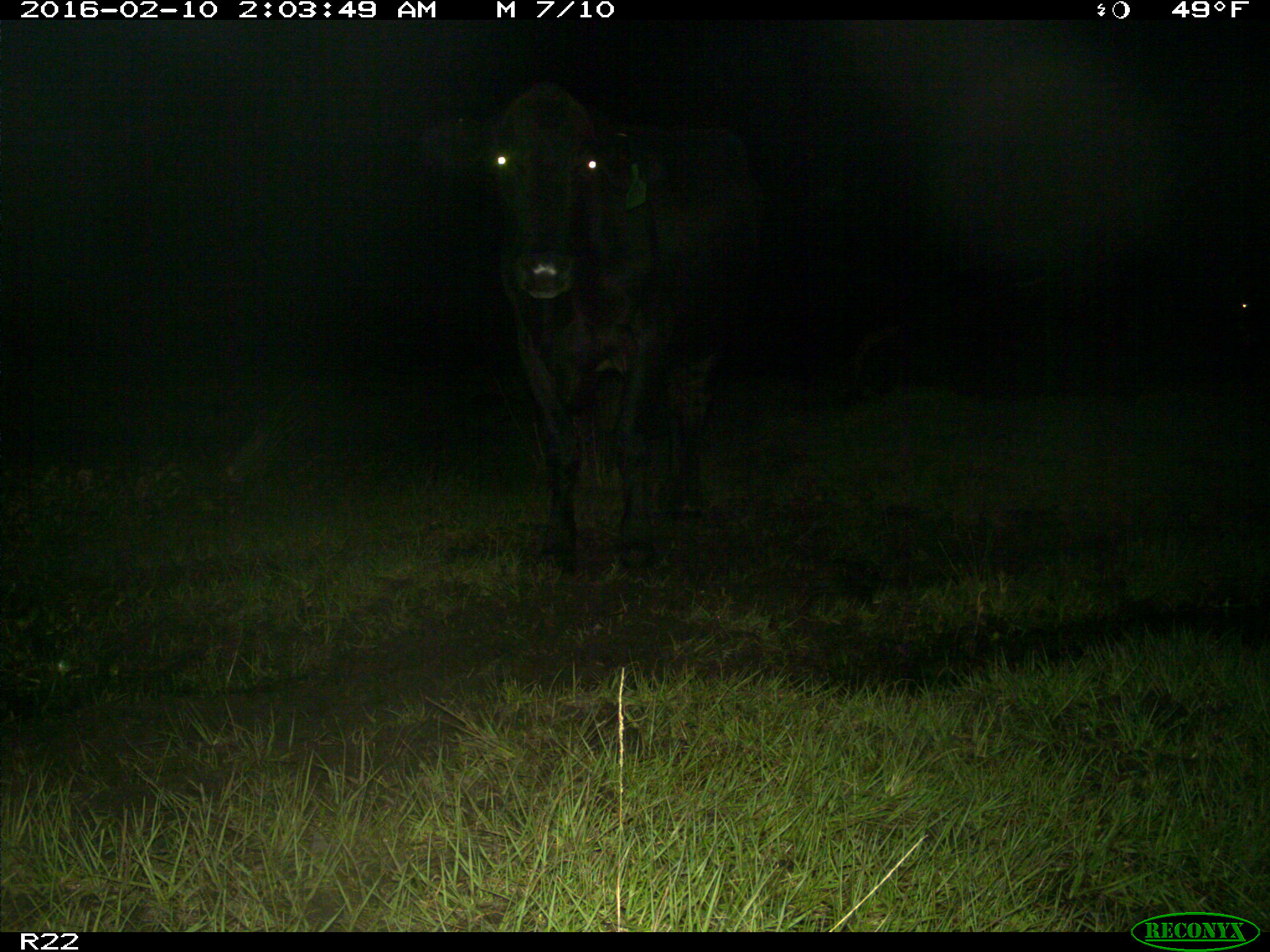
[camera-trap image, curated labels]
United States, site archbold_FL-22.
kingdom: Animalia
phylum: Chordata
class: Mammalia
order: Artiodactyla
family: Bovidae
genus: Bos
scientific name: Bos taurus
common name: domestic cow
Bos taurus (domestic cow).